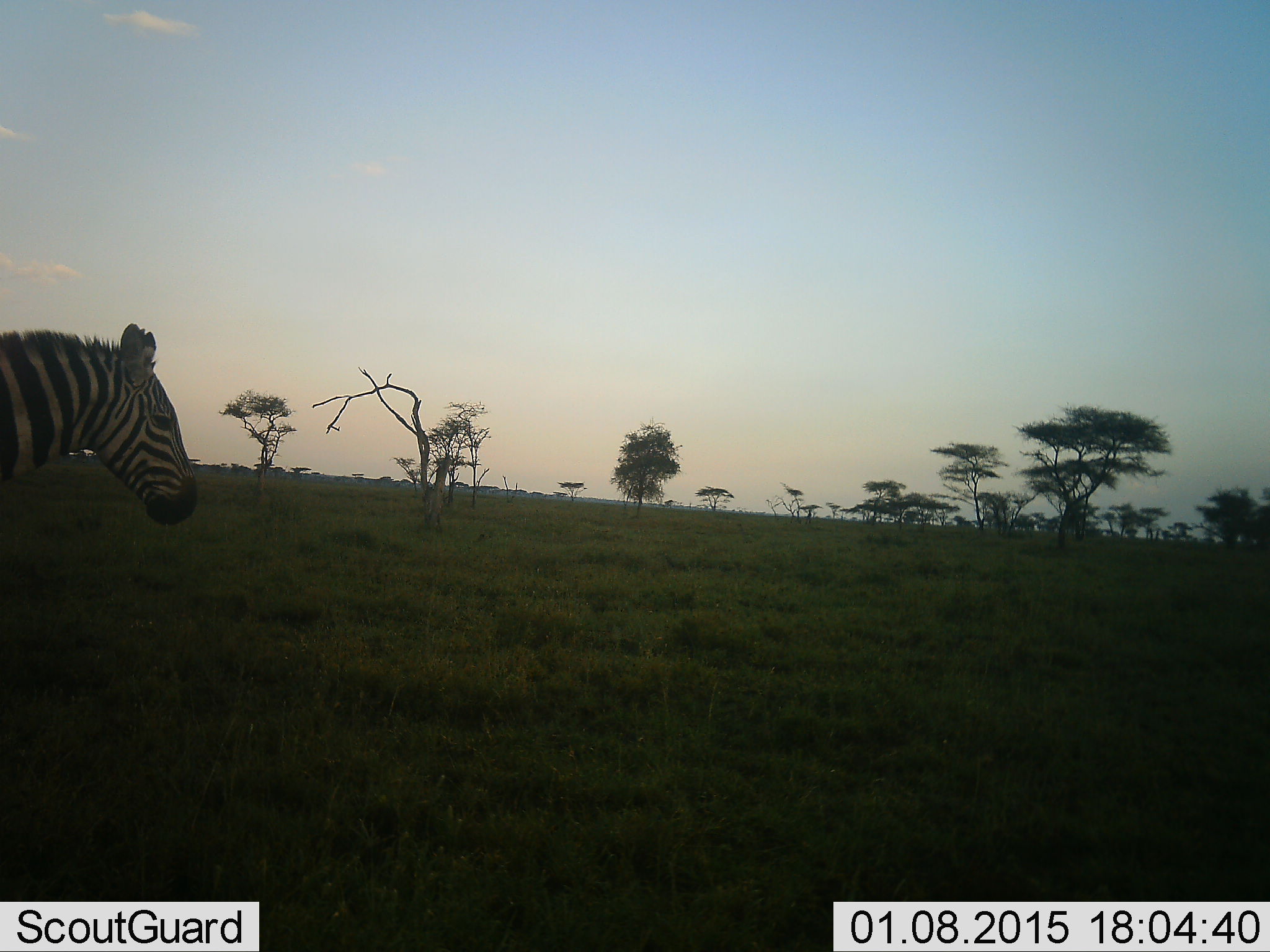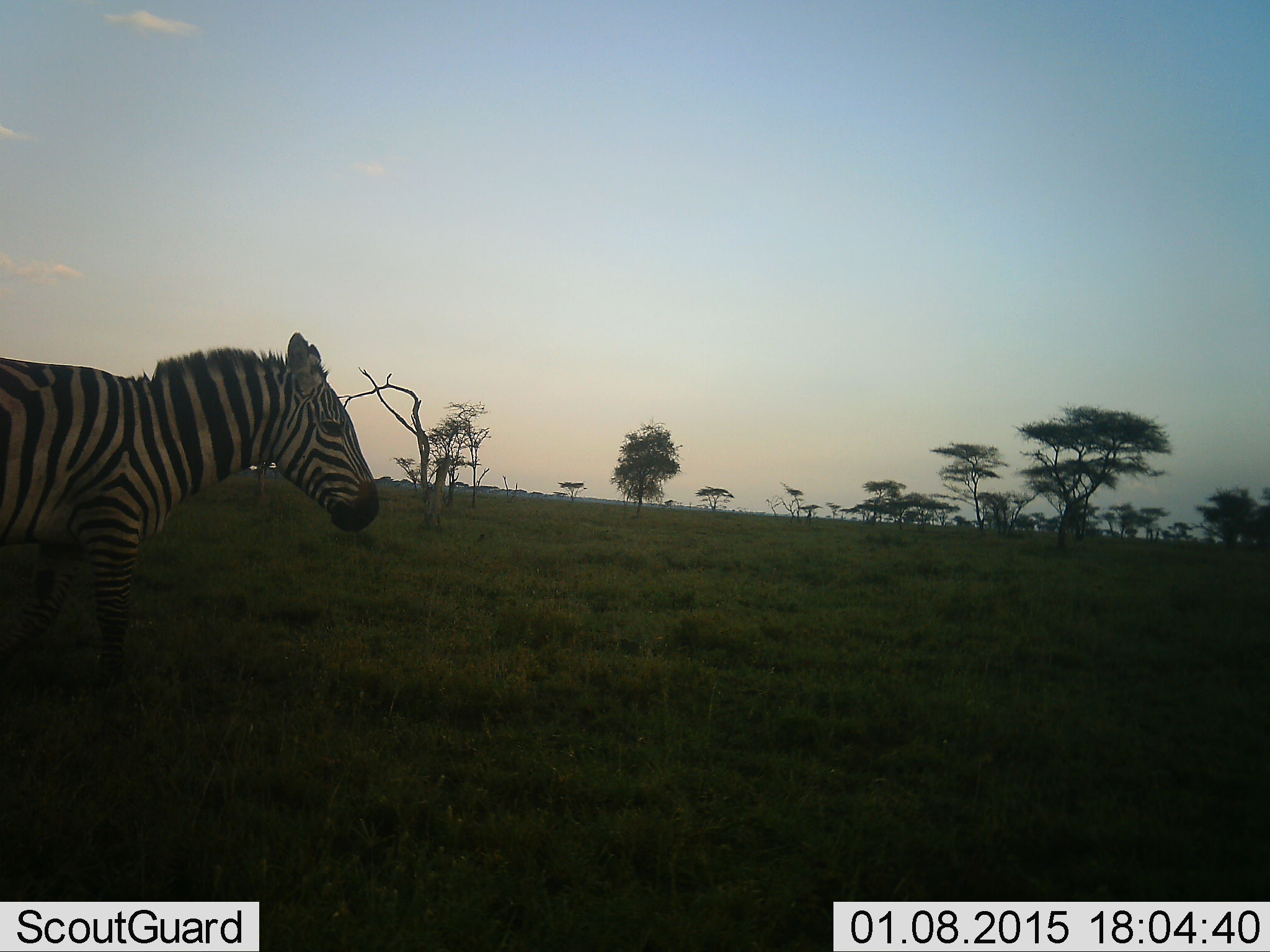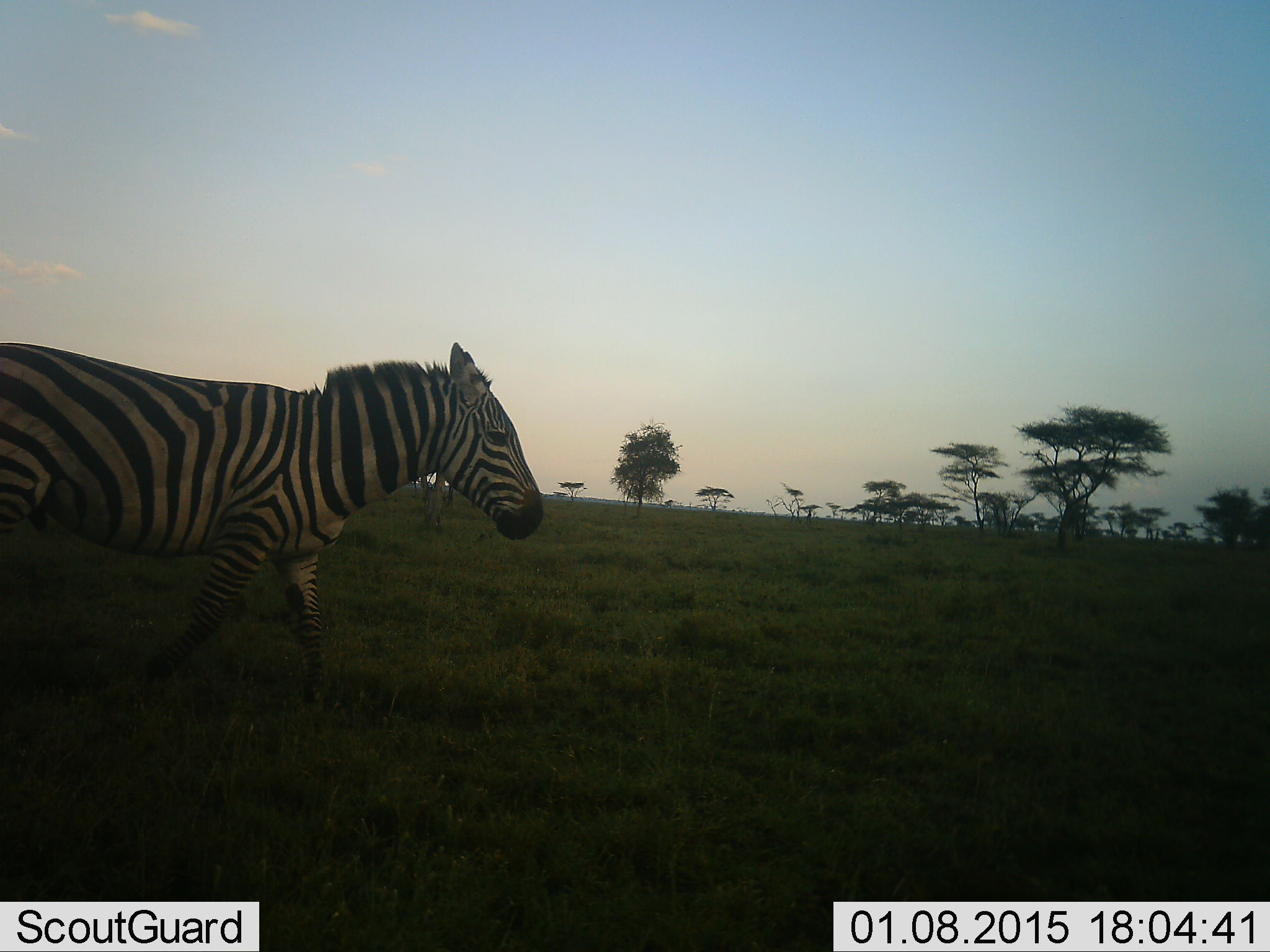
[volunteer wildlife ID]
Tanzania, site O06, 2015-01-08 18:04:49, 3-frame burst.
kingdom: Animalia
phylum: Chordata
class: Mammalia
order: Perissodactyla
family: Equidae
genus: Equus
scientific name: Equus quagga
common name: plains zebra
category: zebra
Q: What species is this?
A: Zebra (plains zebra) (Equus quagga).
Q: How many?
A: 1.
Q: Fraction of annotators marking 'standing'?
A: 0%.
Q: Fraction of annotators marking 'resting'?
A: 0%.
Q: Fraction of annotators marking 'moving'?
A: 100%.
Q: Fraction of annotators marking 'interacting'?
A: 0%.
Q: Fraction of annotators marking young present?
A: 0%.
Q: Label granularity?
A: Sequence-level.